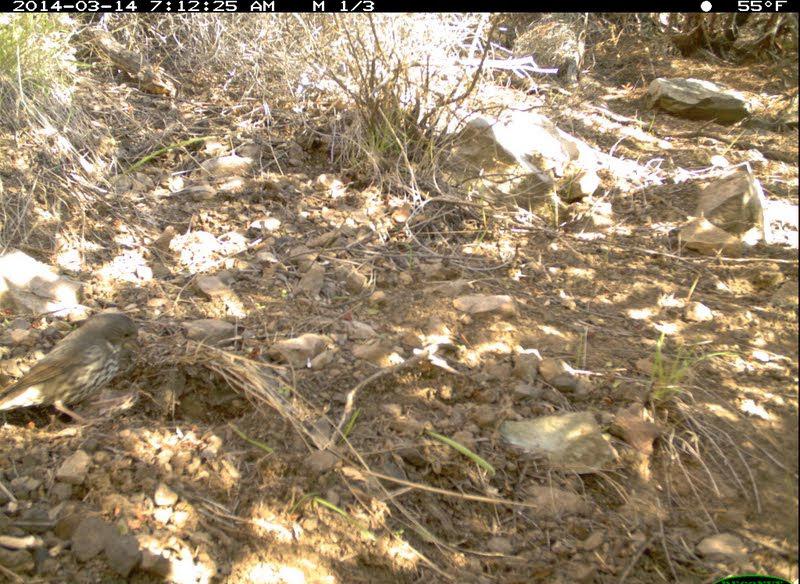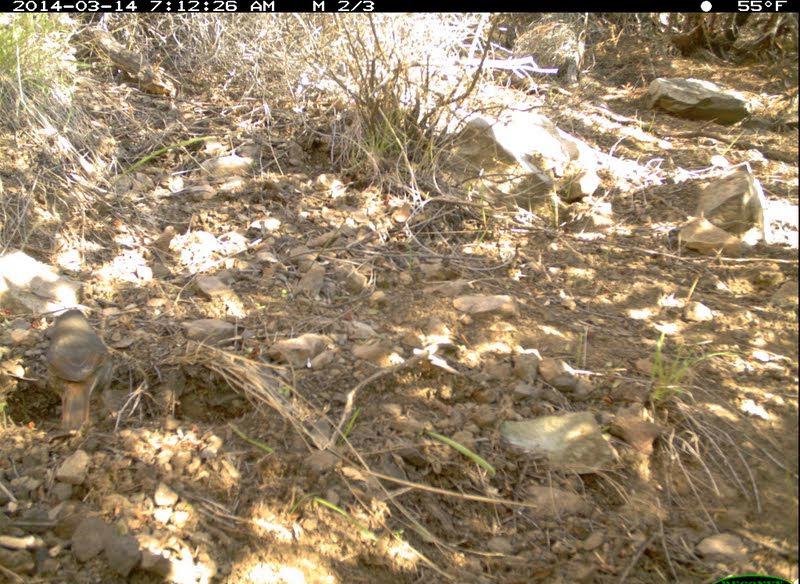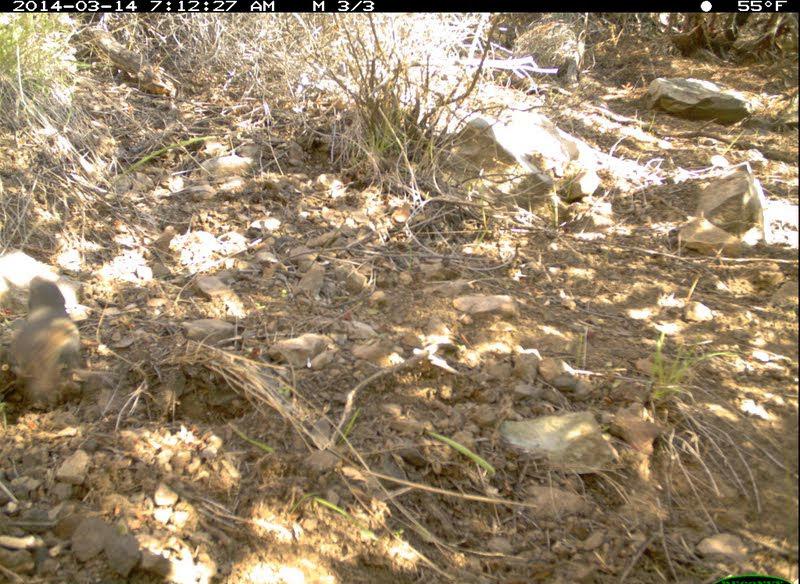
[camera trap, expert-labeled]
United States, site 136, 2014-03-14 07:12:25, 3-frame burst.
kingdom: Animalia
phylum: Chordata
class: Aves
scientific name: Aves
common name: bird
Bird (Aves).